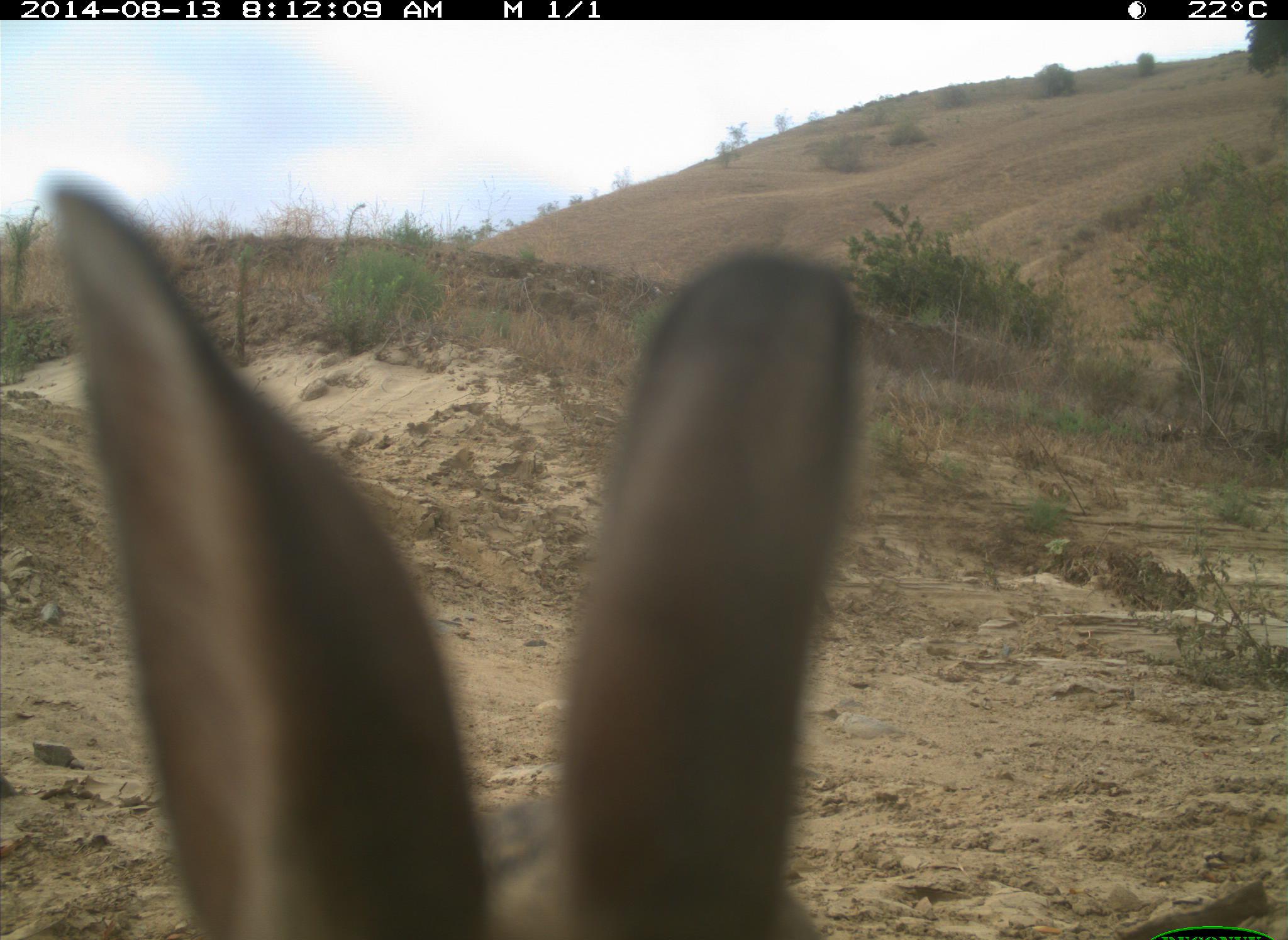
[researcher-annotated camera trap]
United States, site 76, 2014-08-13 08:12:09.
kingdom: Animalia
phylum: Chordata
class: Mammalia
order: Lagomorpha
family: Leporidae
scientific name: Leporidae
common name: rabbits and hares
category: rabbit